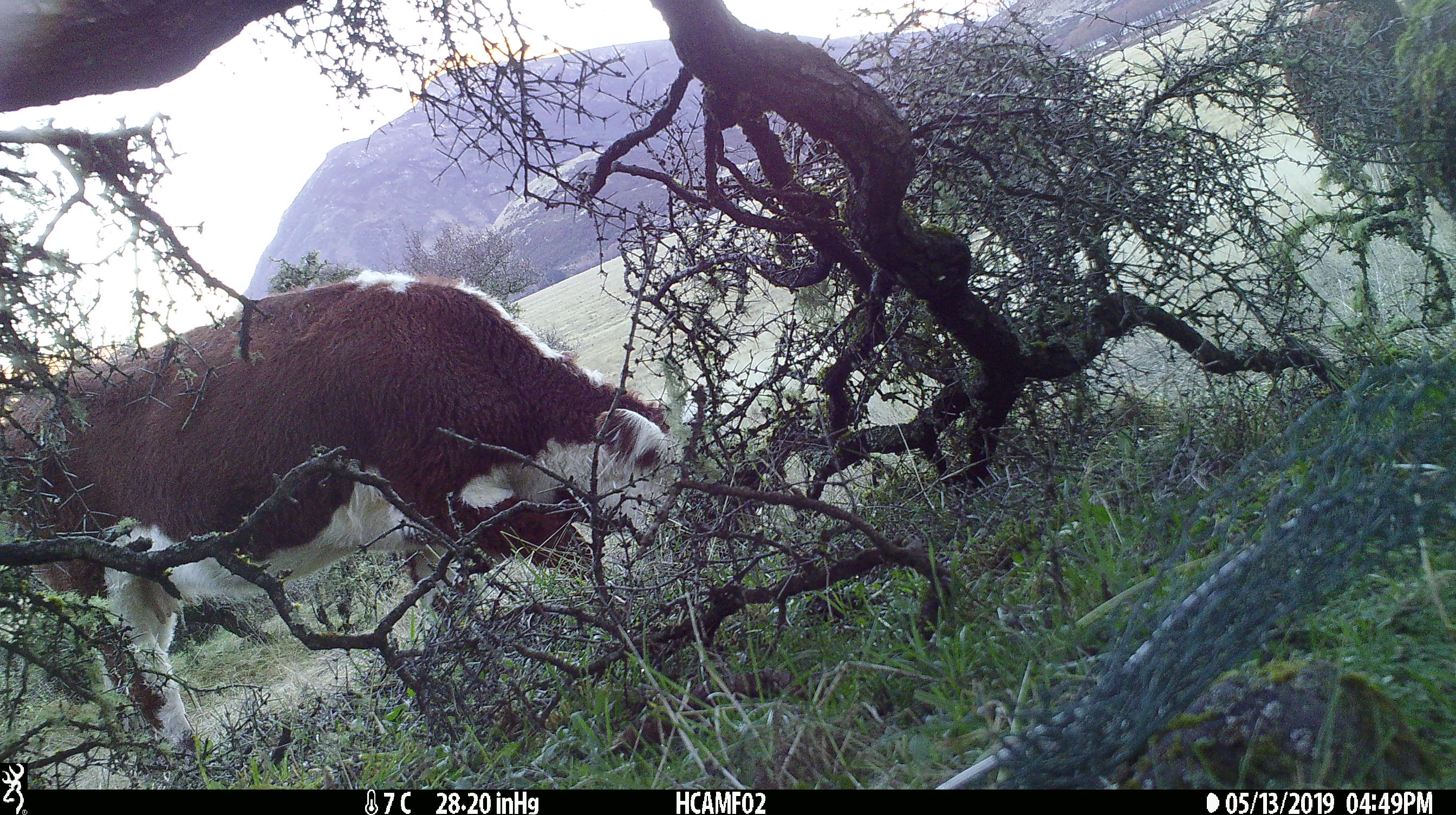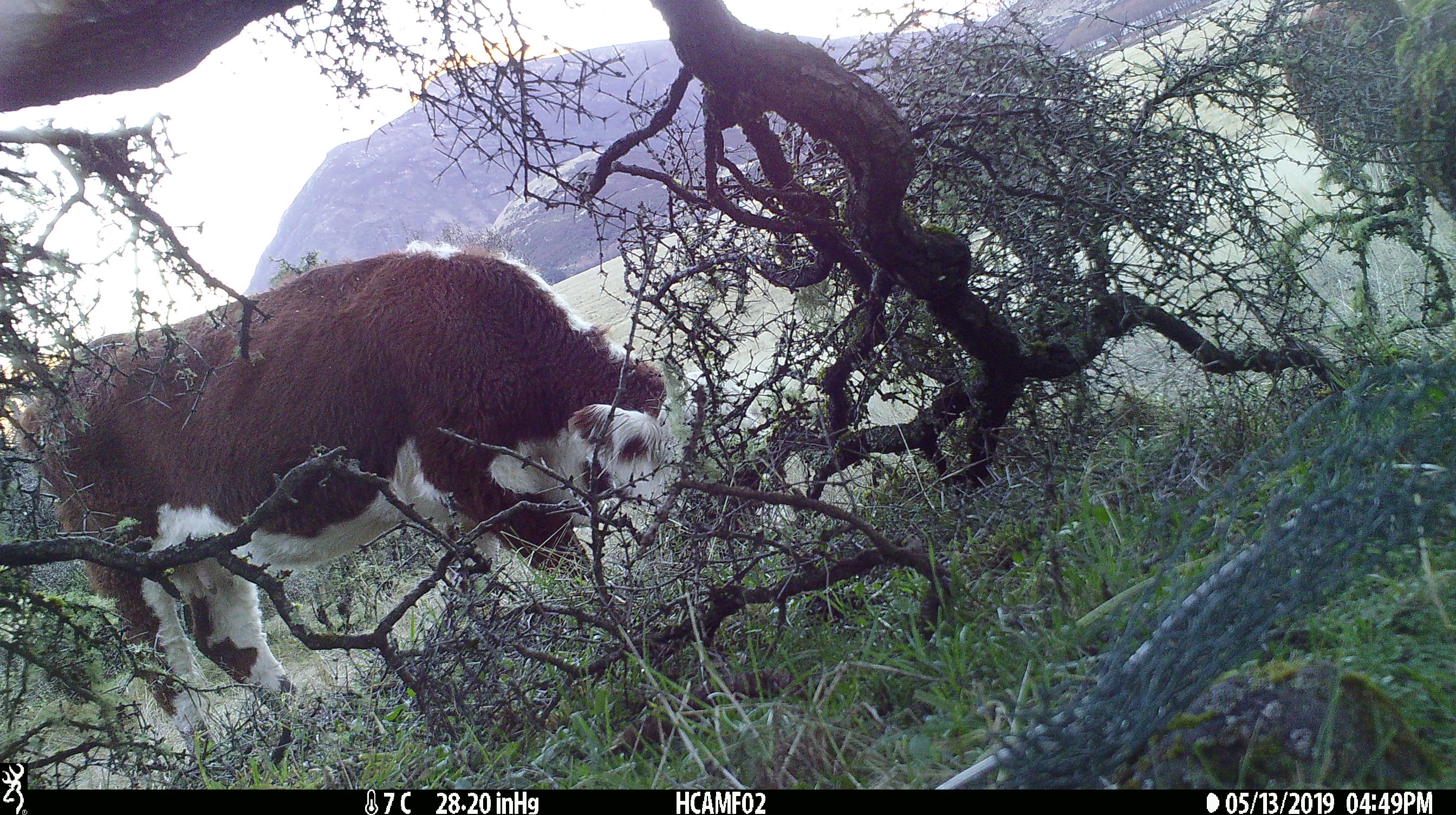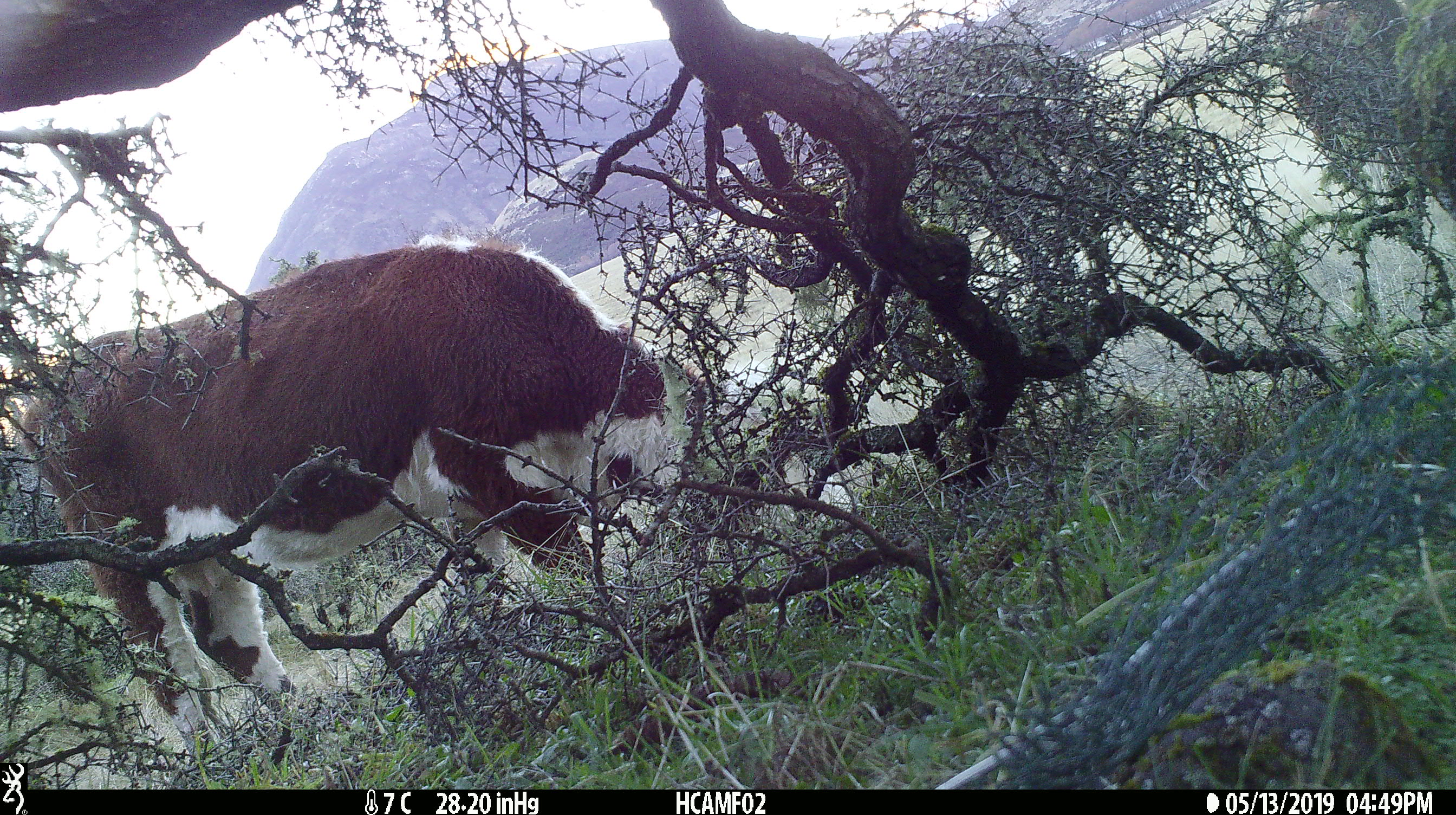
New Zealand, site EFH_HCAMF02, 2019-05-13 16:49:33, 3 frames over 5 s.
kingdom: Animalia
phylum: Chordata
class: Mammalia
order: Artiodactyla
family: Bovidae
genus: Bos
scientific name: Bos taurus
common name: domestic cow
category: cow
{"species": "cow (domestic cow) (Bos taurus)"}